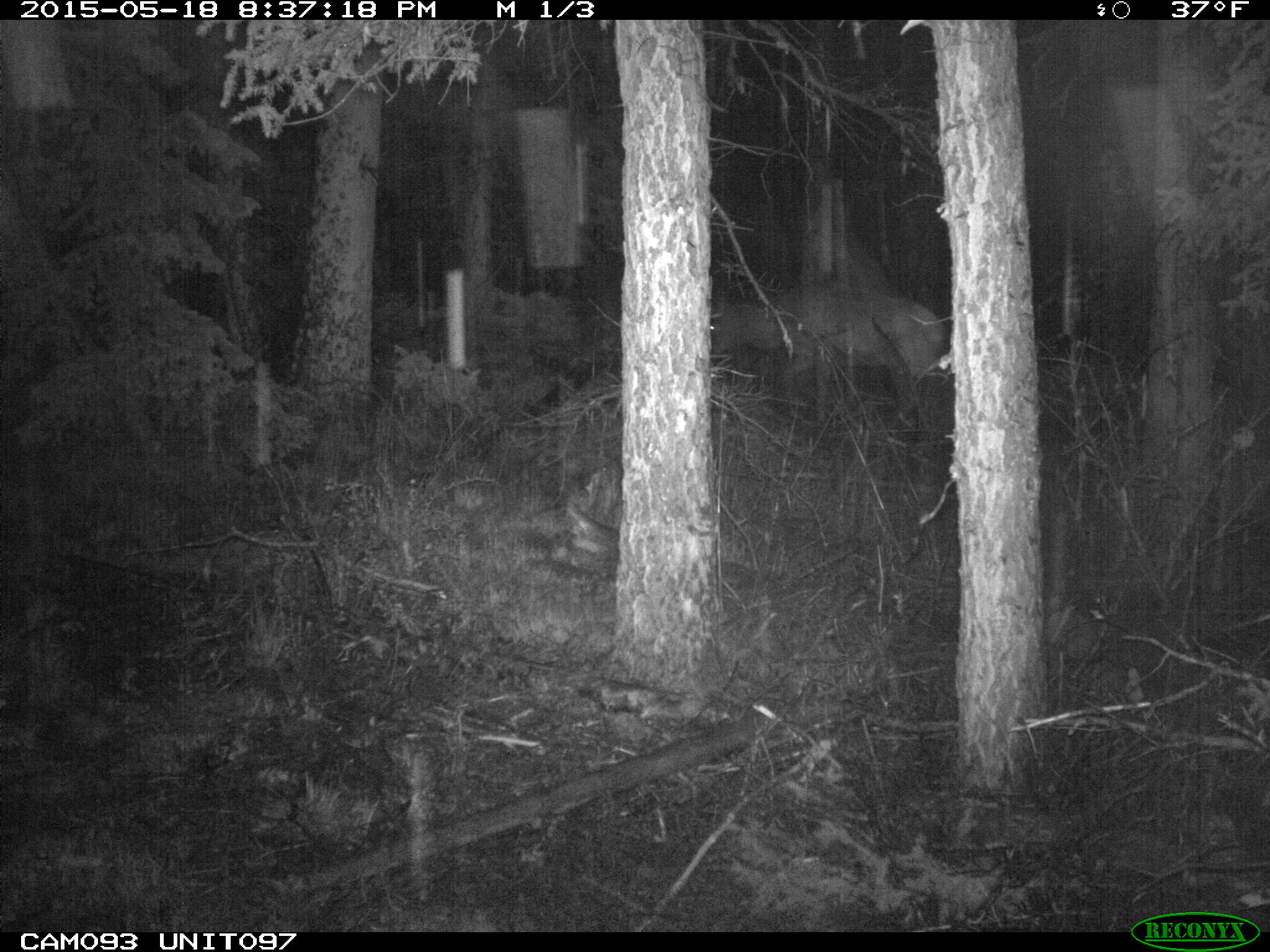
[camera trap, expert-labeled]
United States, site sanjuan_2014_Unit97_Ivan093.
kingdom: Animalia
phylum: Chordata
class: Mammalia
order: Artiodactyla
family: Cervidae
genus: Cervus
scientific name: Cervus elaphus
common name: red deer